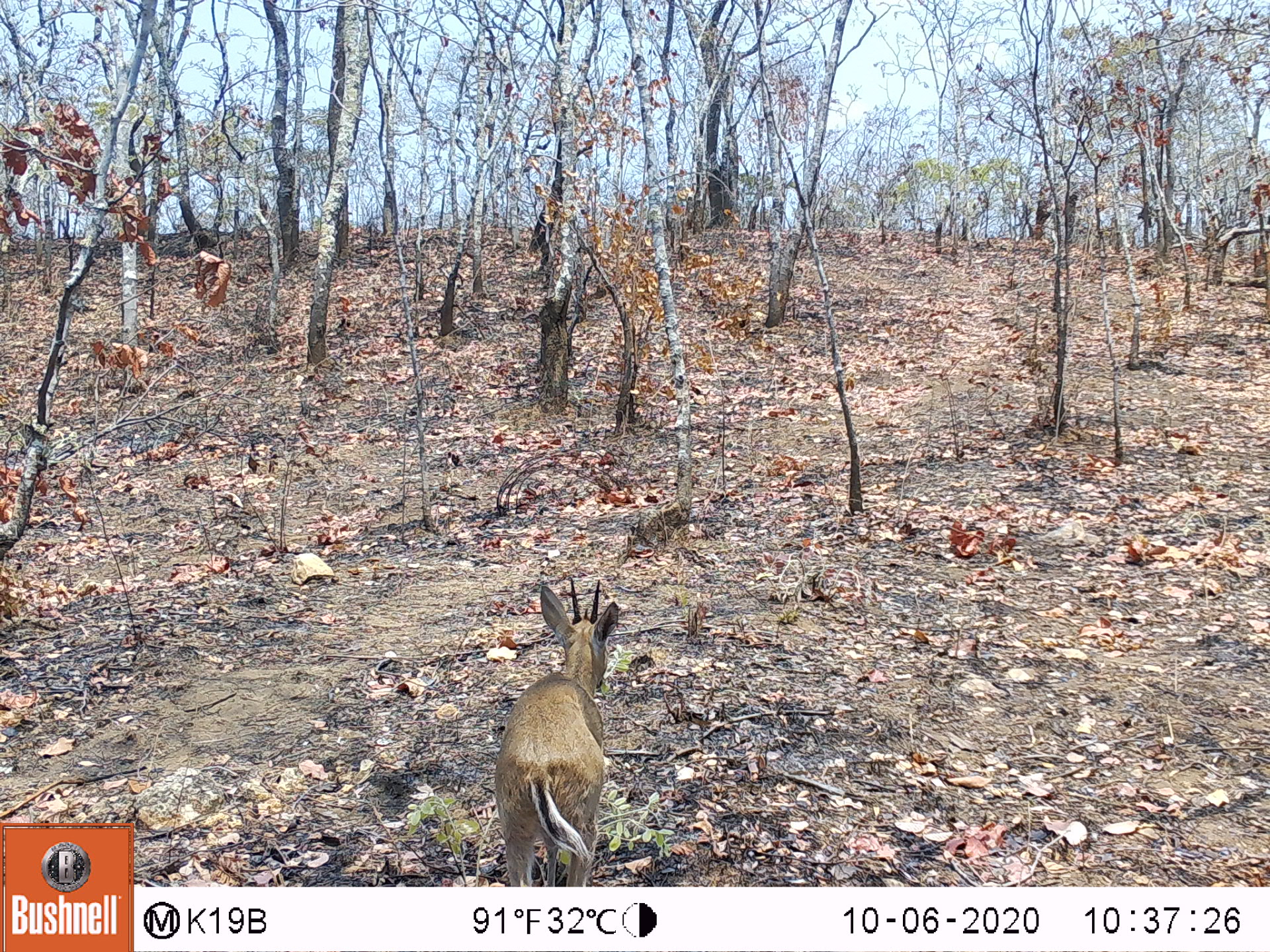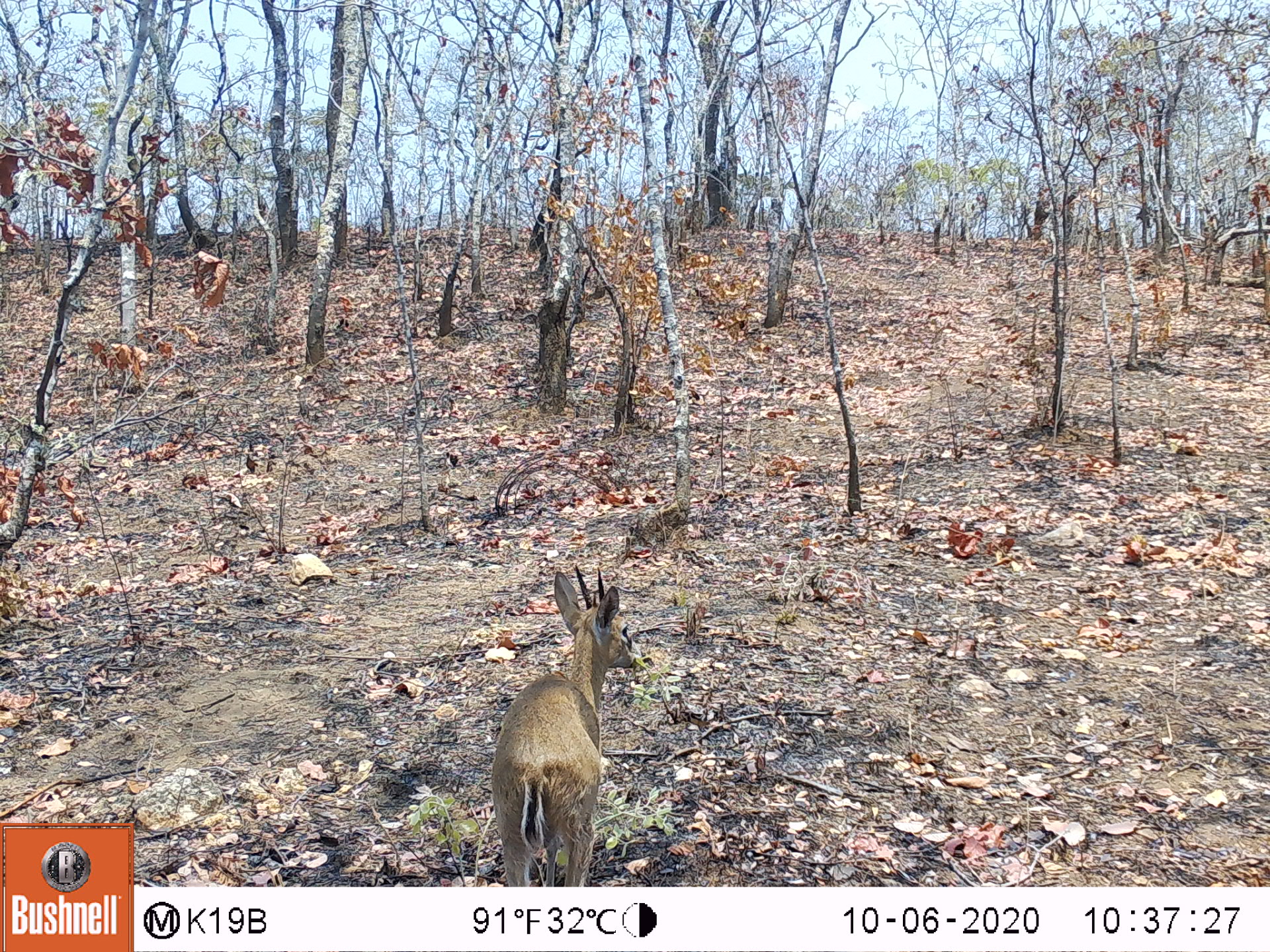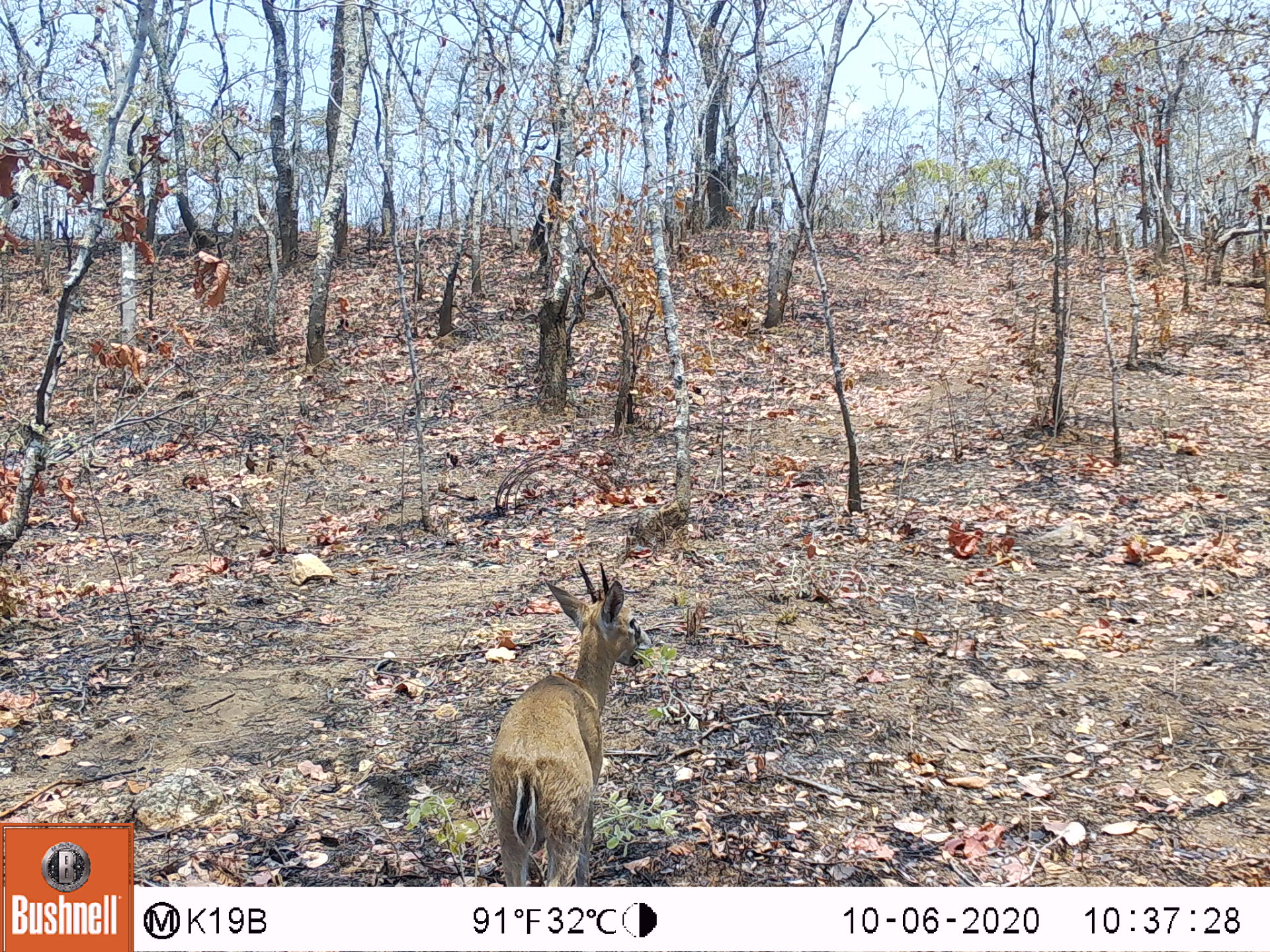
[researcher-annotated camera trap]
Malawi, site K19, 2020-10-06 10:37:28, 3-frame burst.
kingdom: Animalia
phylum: Chordata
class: Mammalia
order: Artiodactyla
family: Bovidae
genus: Sylvicapra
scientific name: Sylvicapra grimmia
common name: common duiker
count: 1